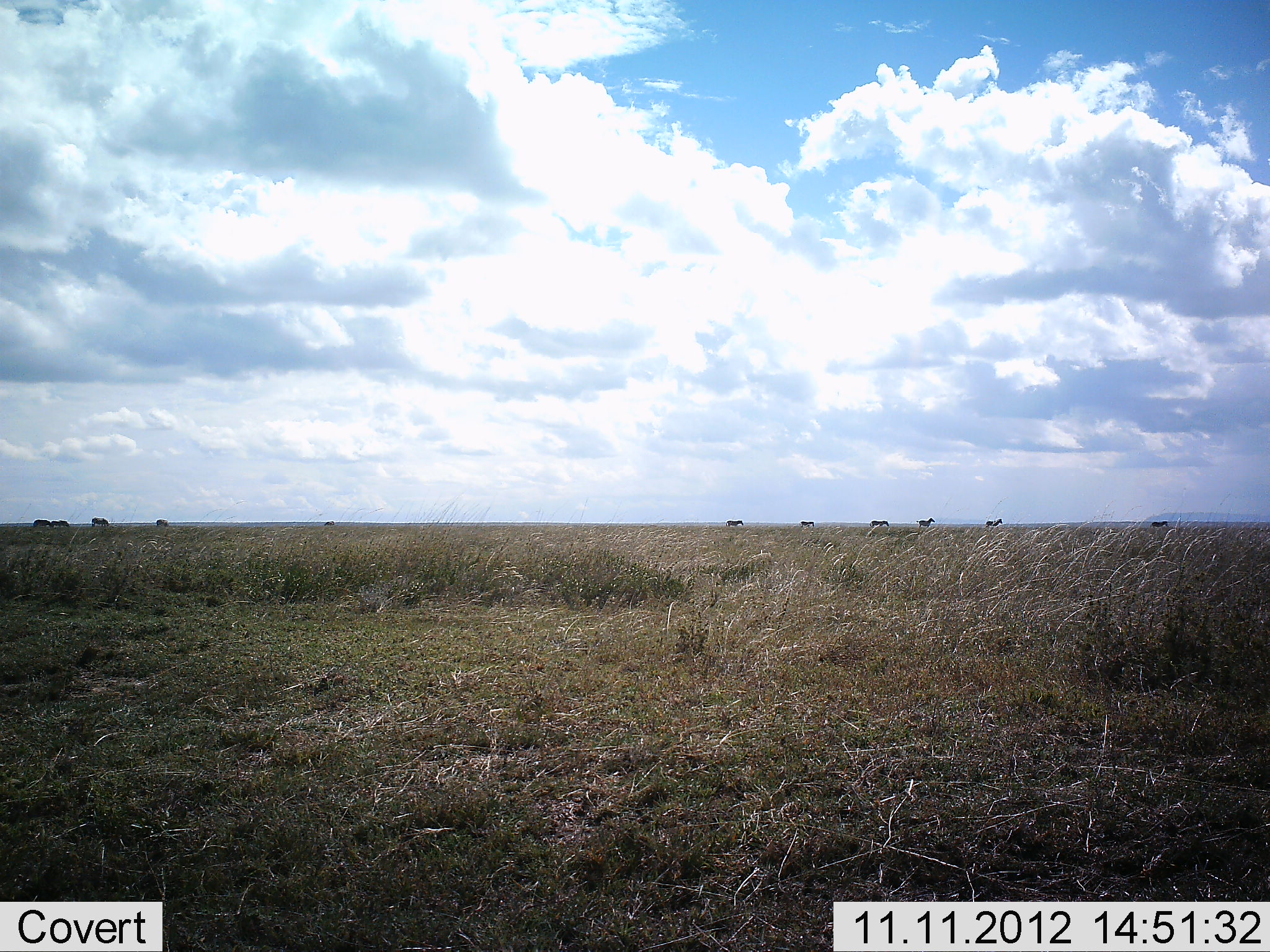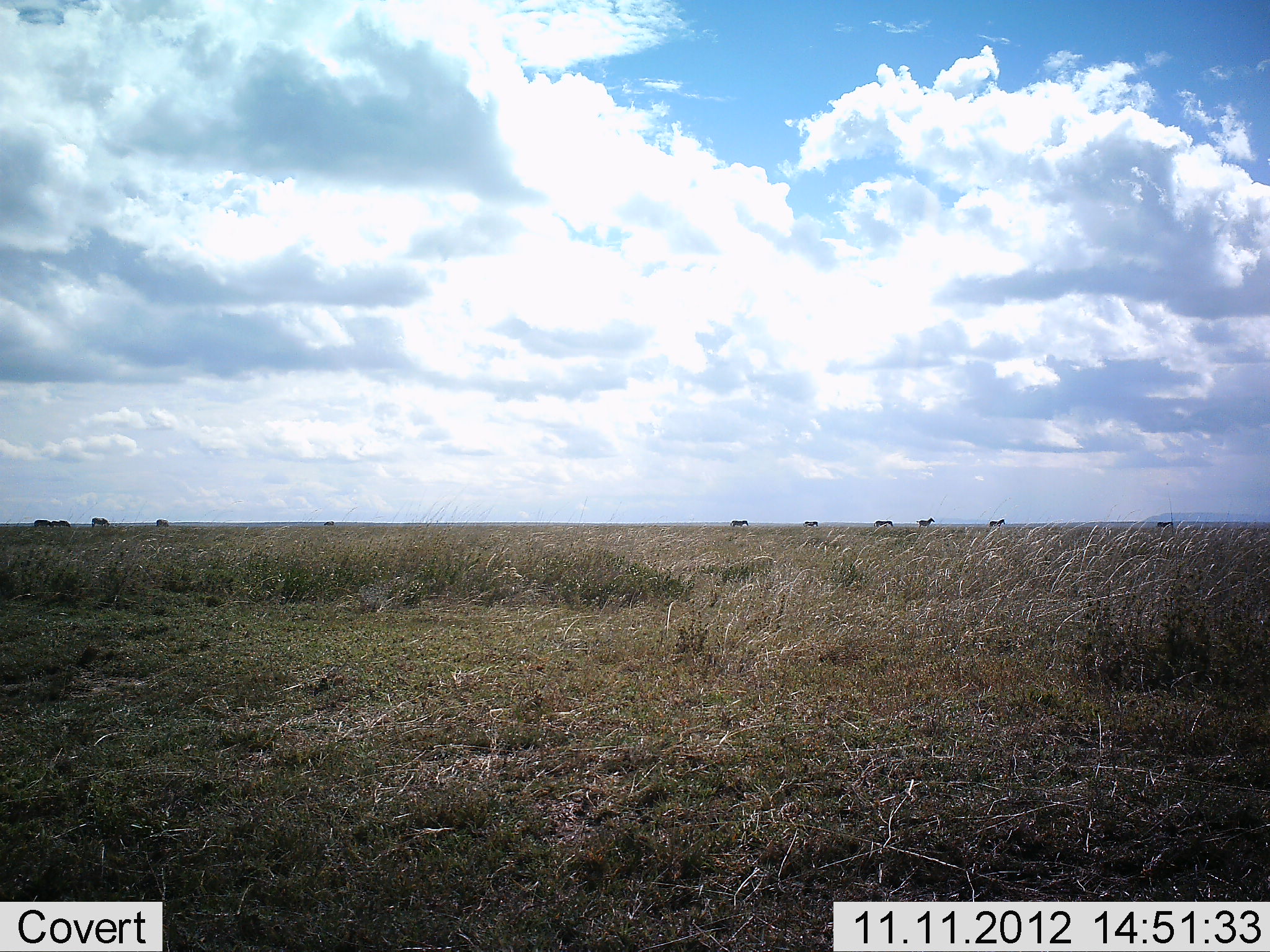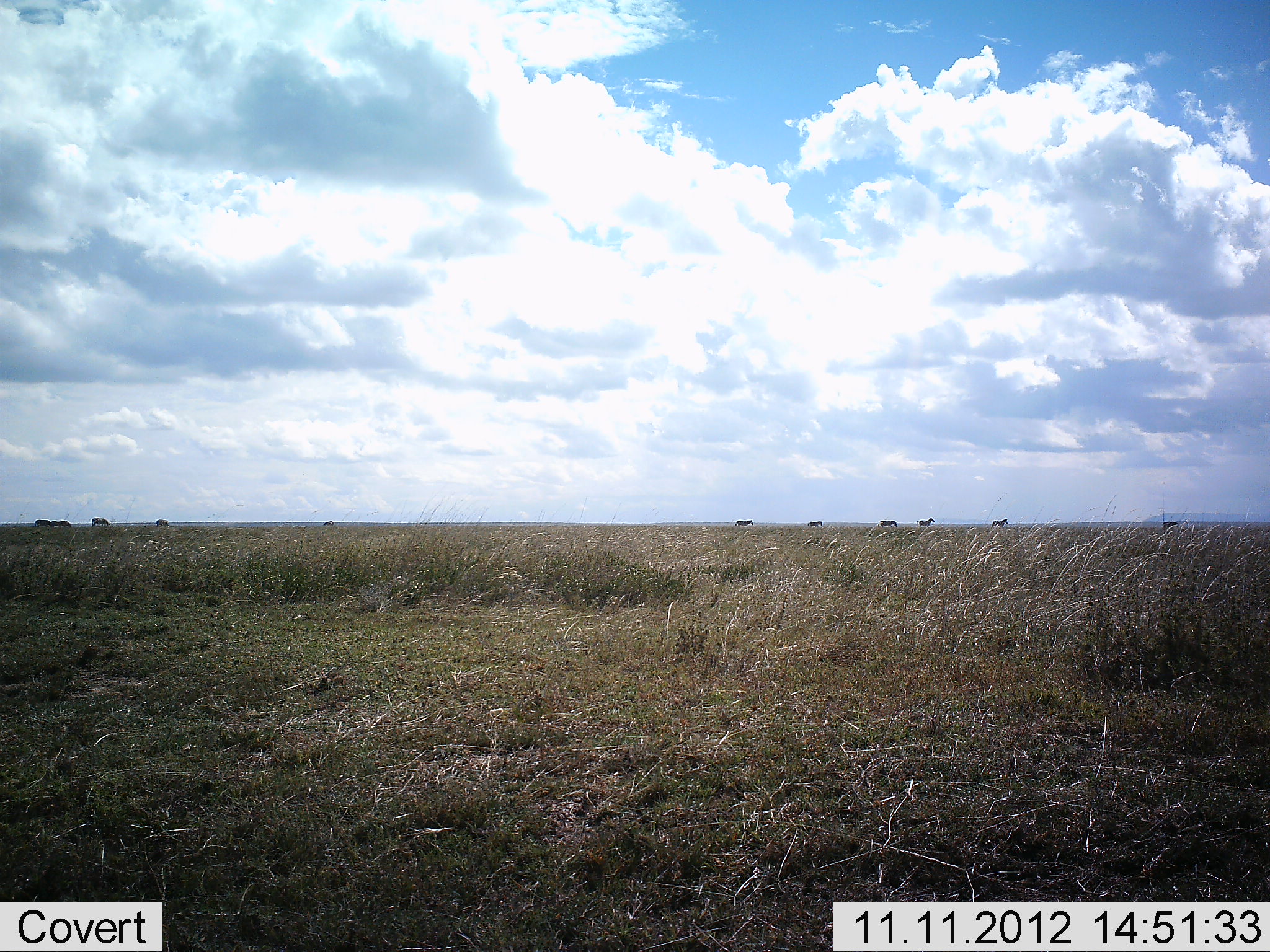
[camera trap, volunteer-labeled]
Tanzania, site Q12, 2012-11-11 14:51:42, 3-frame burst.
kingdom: Animalia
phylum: Chordata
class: Mammalia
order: Perissodactyla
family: Equidae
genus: Equus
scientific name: Equus quagga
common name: plains zebra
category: zebra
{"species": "zebra (plains zebra) (Equus quagga)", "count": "11-50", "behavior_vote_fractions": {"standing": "20%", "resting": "0%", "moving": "90%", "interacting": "0%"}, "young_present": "0%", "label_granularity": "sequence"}